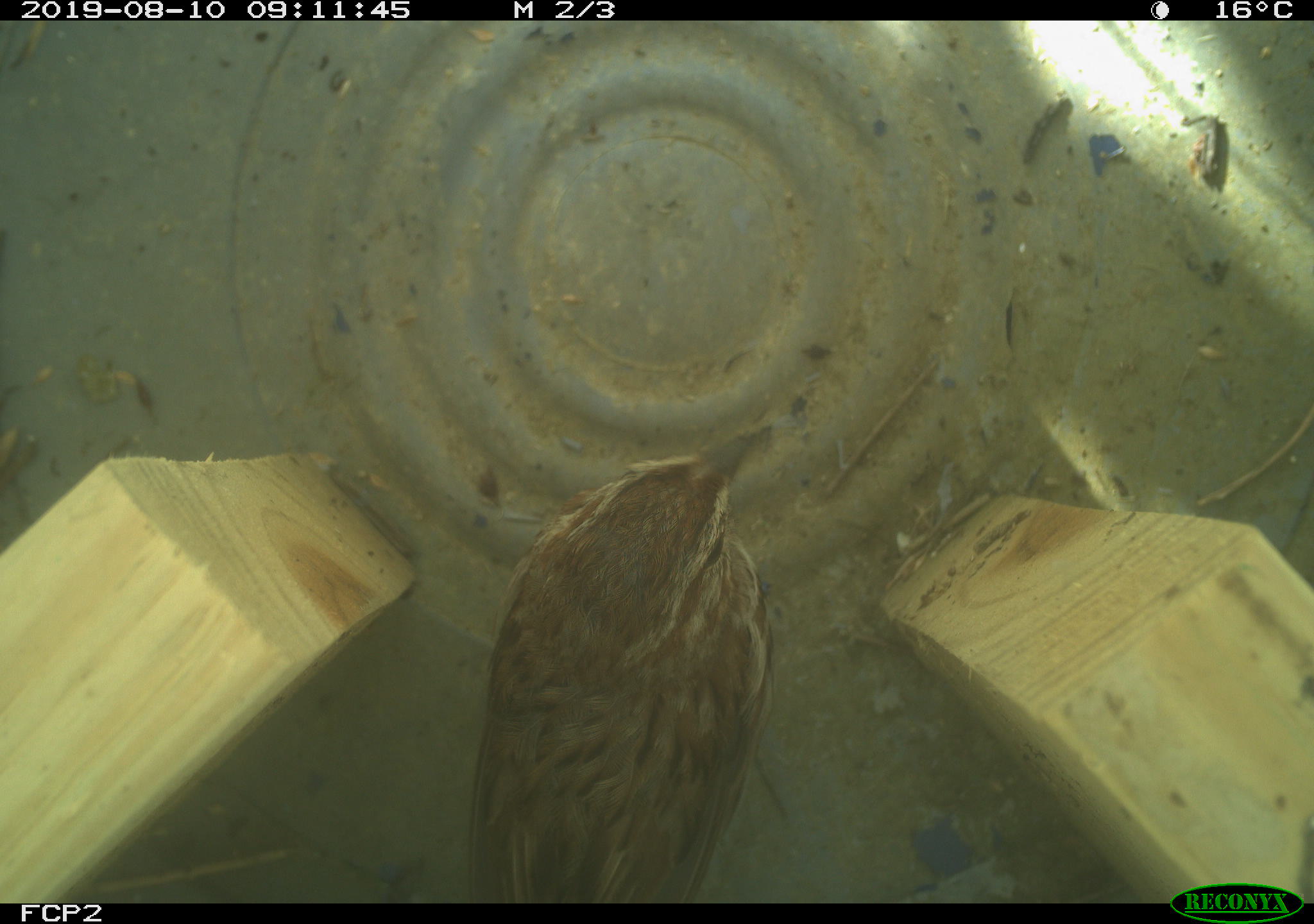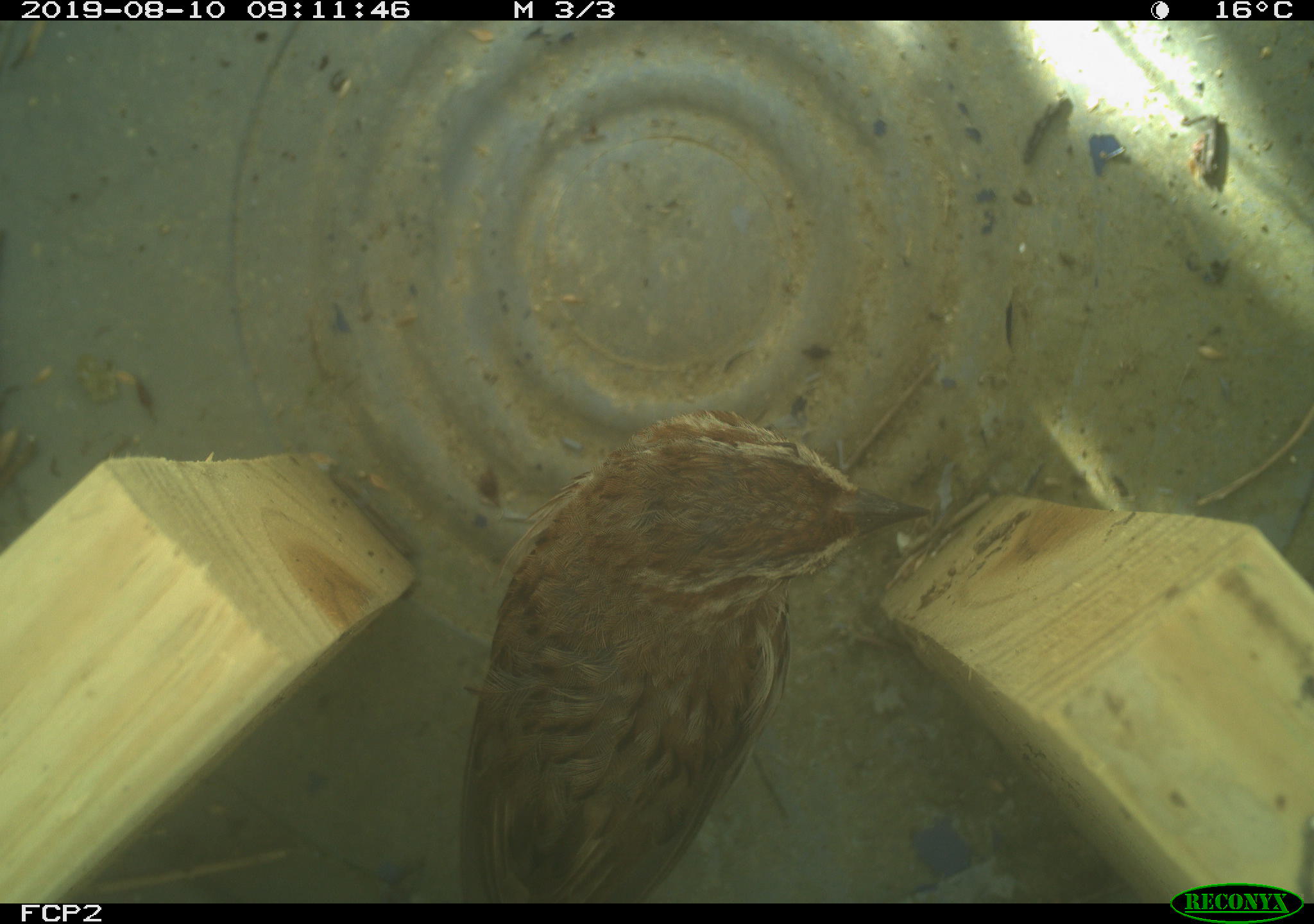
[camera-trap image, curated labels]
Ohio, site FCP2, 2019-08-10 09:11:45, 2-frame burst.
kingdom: Animalia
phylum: Chordata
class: Aves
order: Passeriformes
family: Passerellidae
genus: Melospiza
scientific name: Melospiza melodia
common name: song sparrow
Song sparrow (Melospiza melodia).